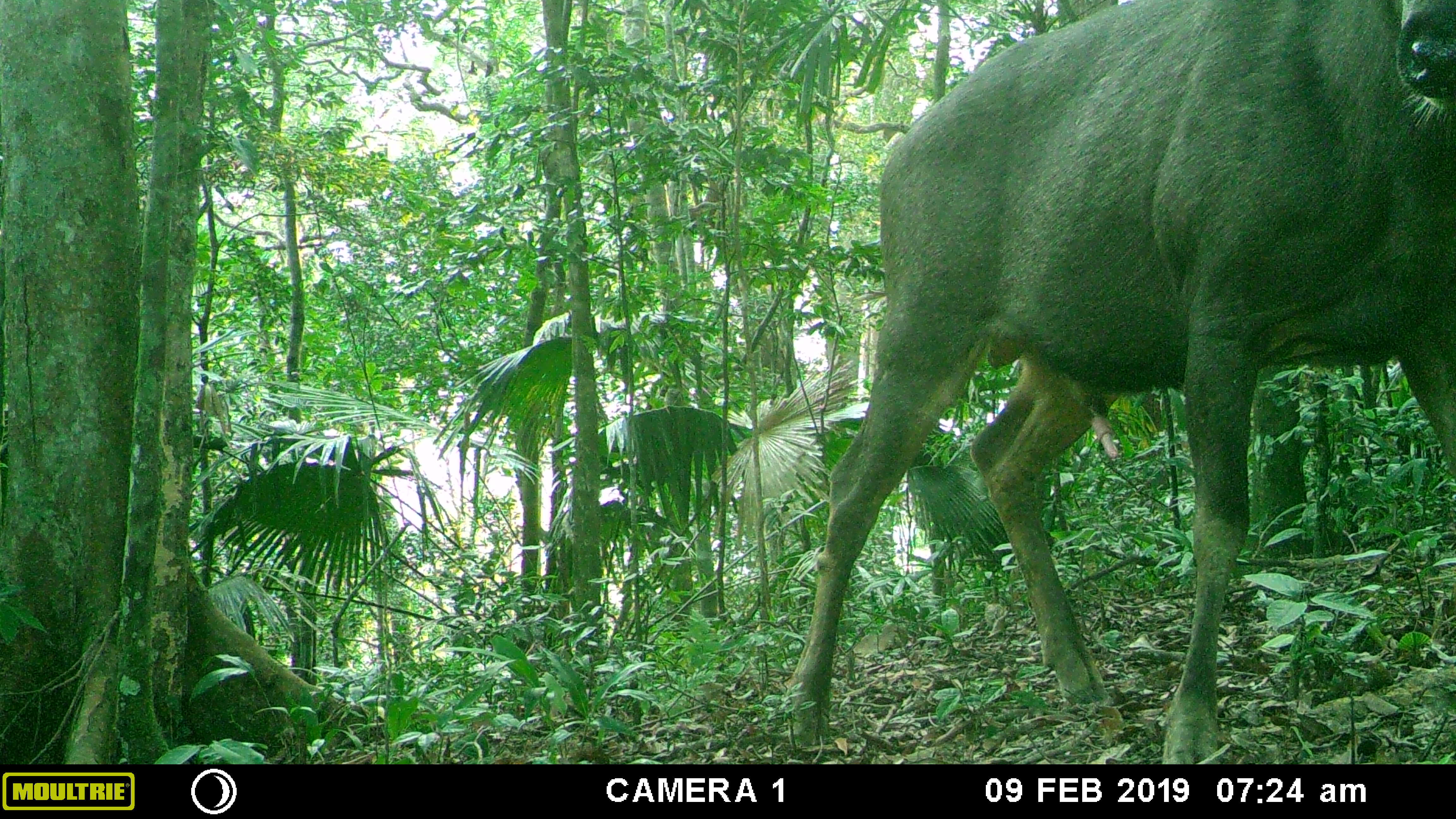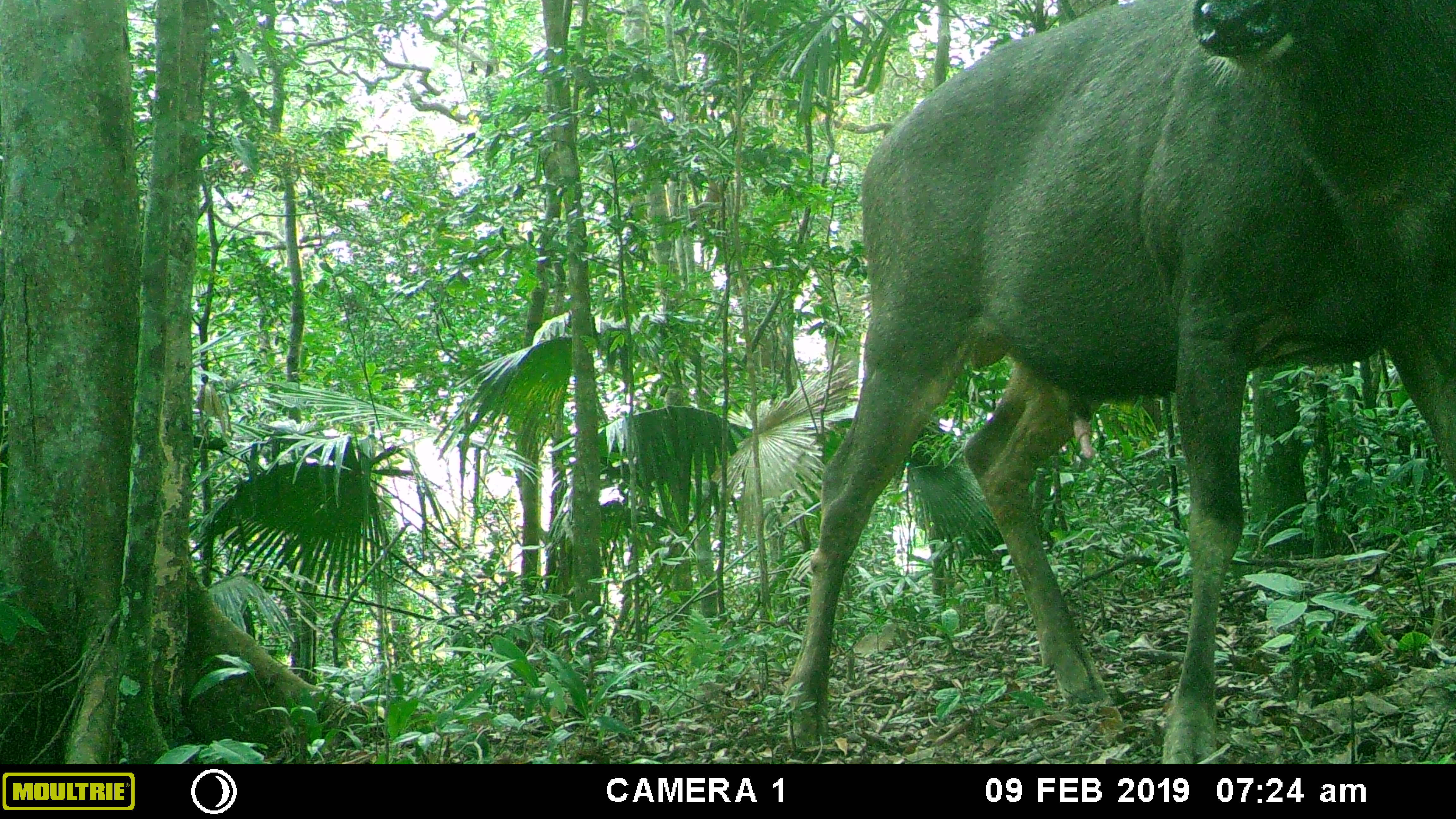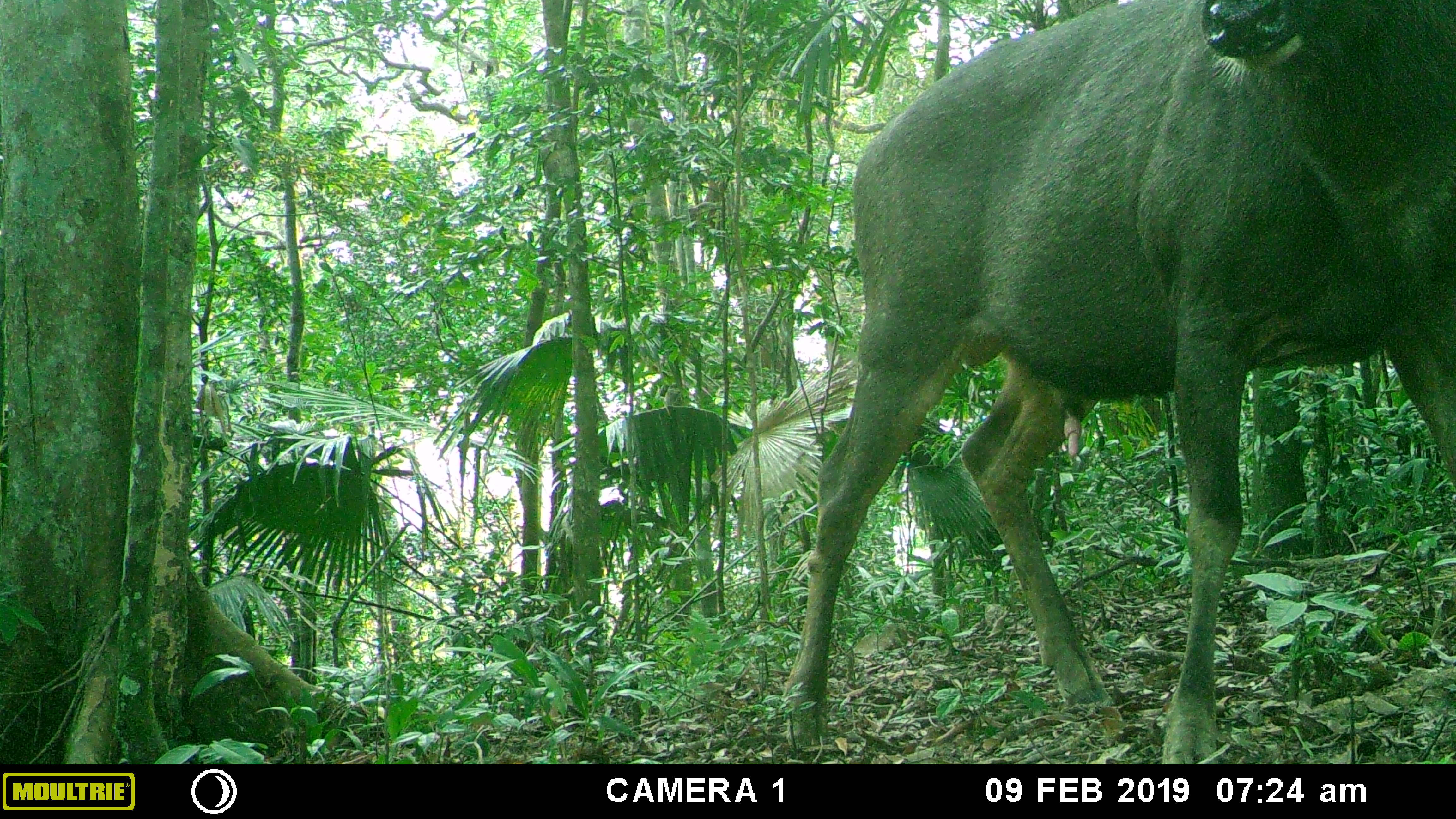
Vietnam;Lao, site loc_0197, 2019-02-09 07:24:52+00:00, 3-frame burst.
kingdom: Animalia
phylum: Chordata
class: Mammalia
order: Artiodactyla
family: Cervidae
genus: Rusa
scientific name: Rusa unicolor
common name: sambar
Sambar (Rusa unicolor). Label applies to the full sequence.